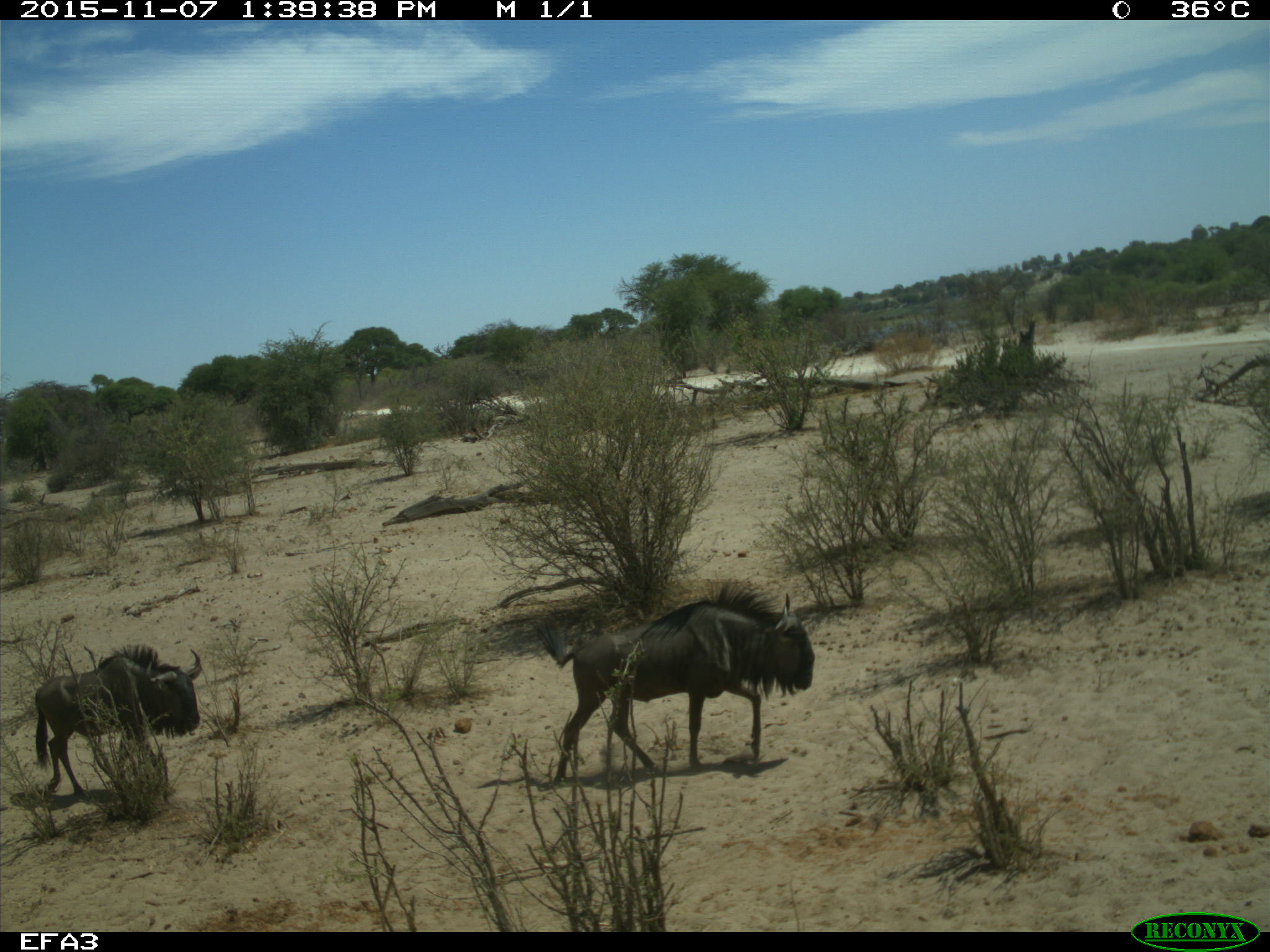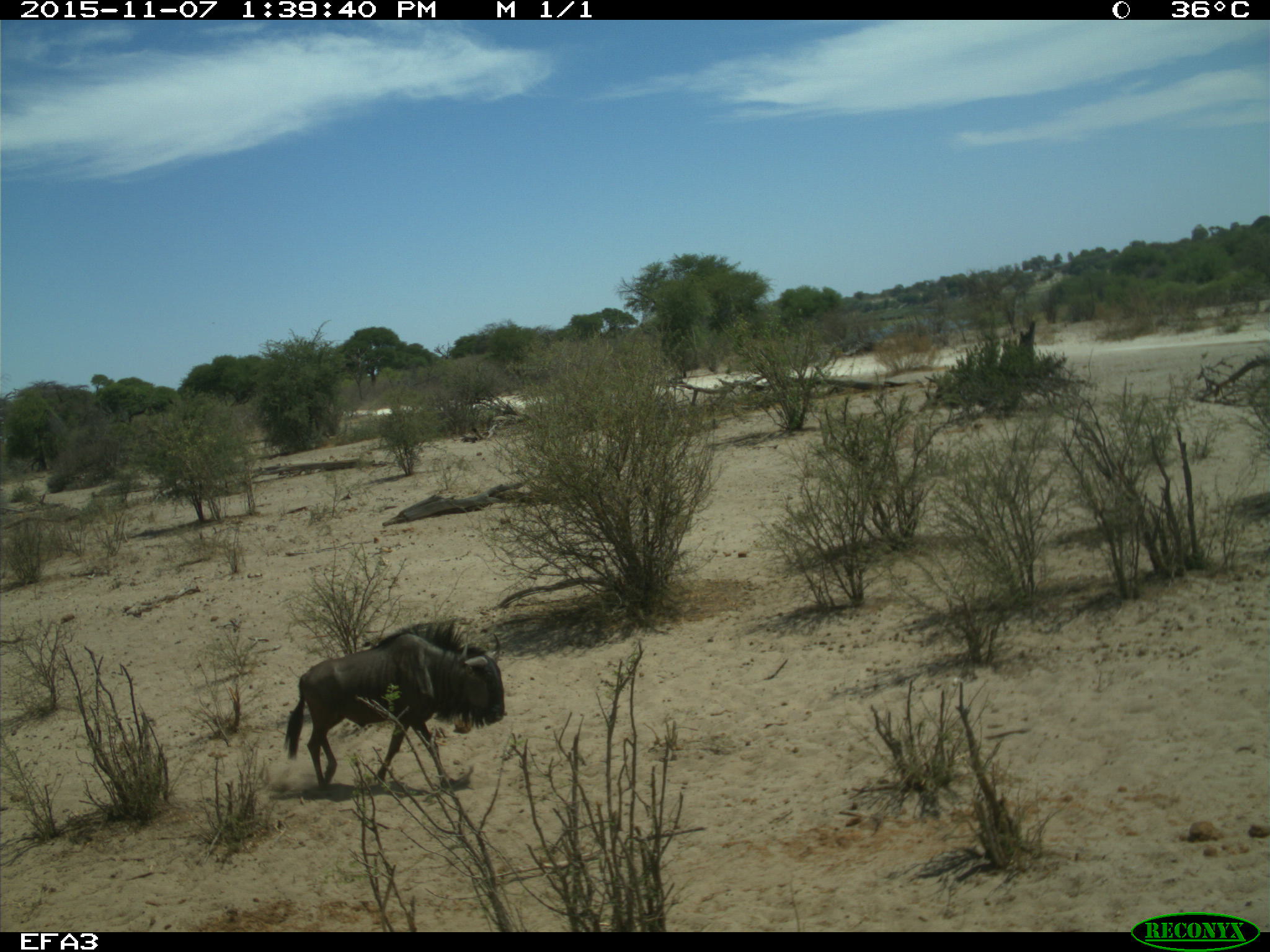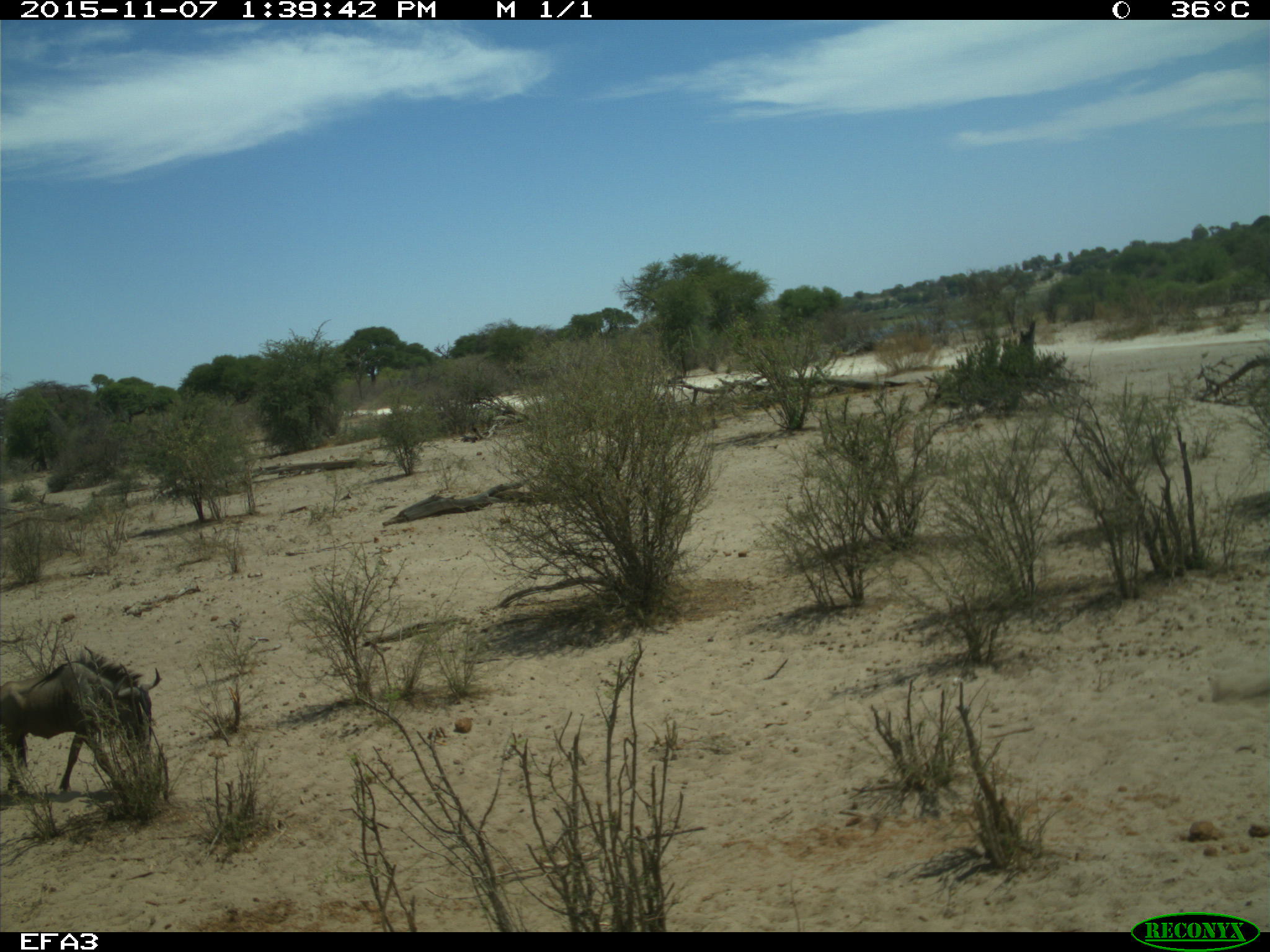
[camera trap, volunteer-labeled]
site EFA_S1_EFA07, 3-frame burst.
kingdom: Animalia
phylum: Chordata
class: Mammalia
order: Artiodactyla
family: Bovidae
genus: Connochaetes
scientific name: Connochaetes taurinus taurinus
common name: blue wildebeest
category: wildebeestblue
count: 2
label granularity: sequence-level